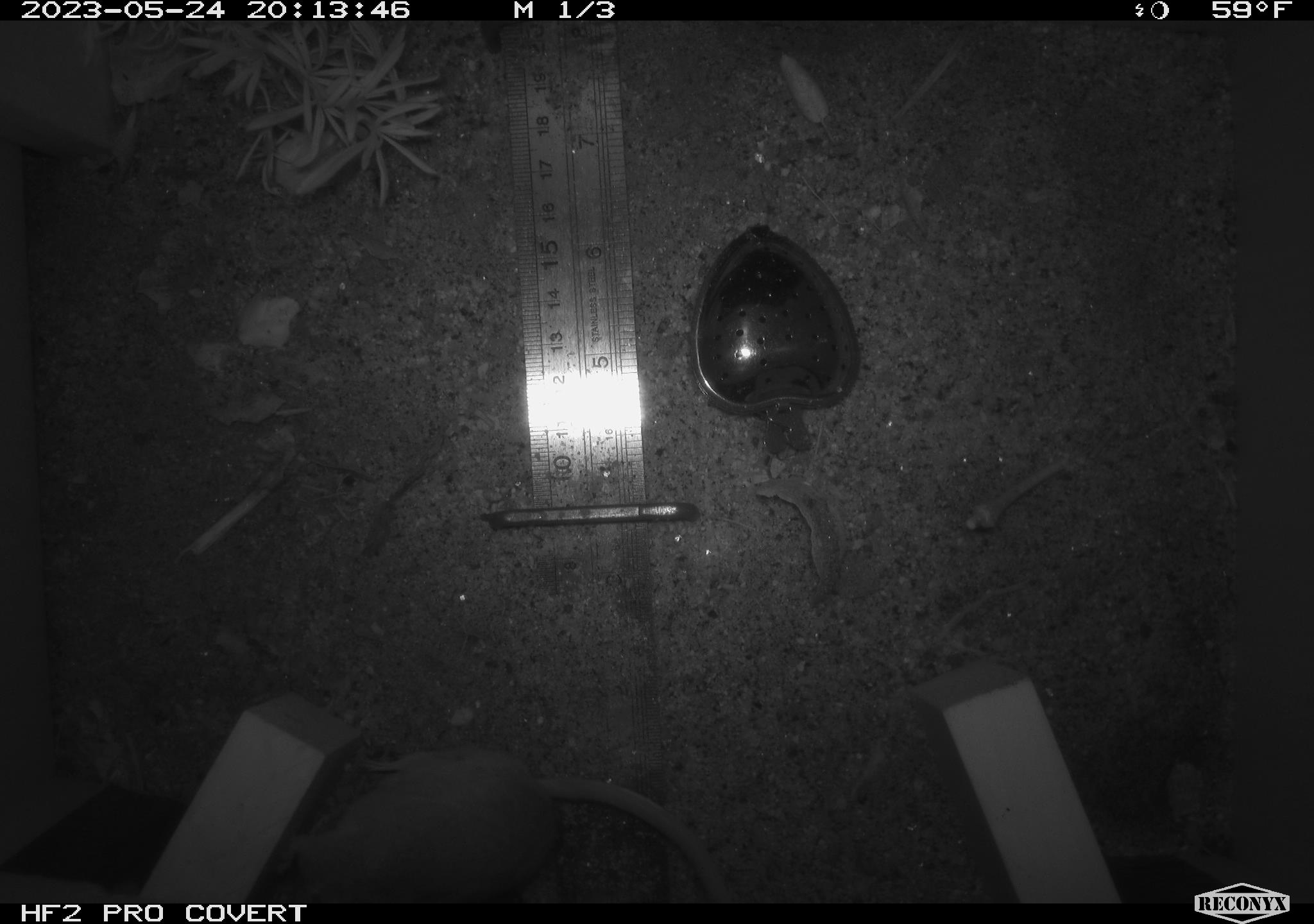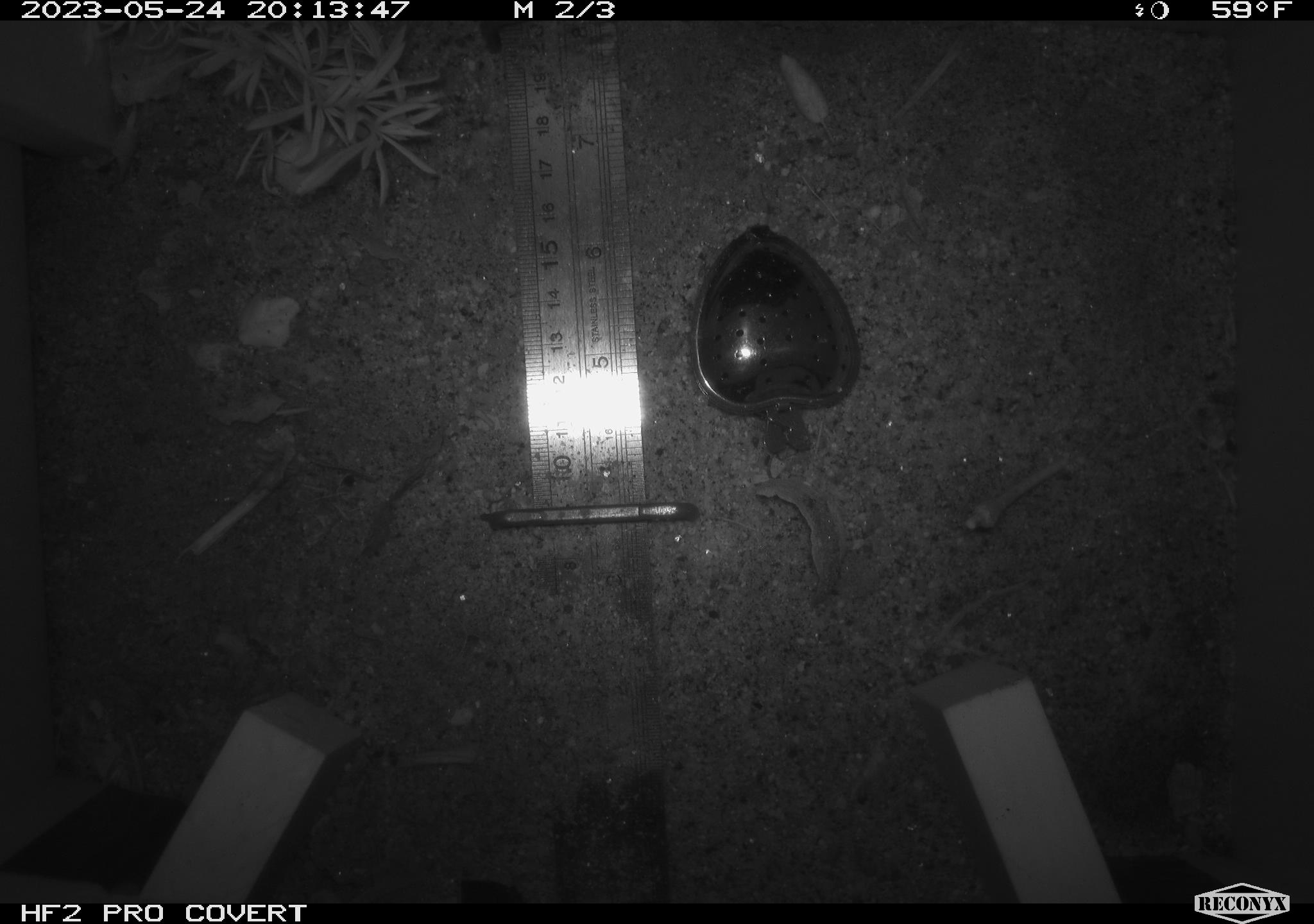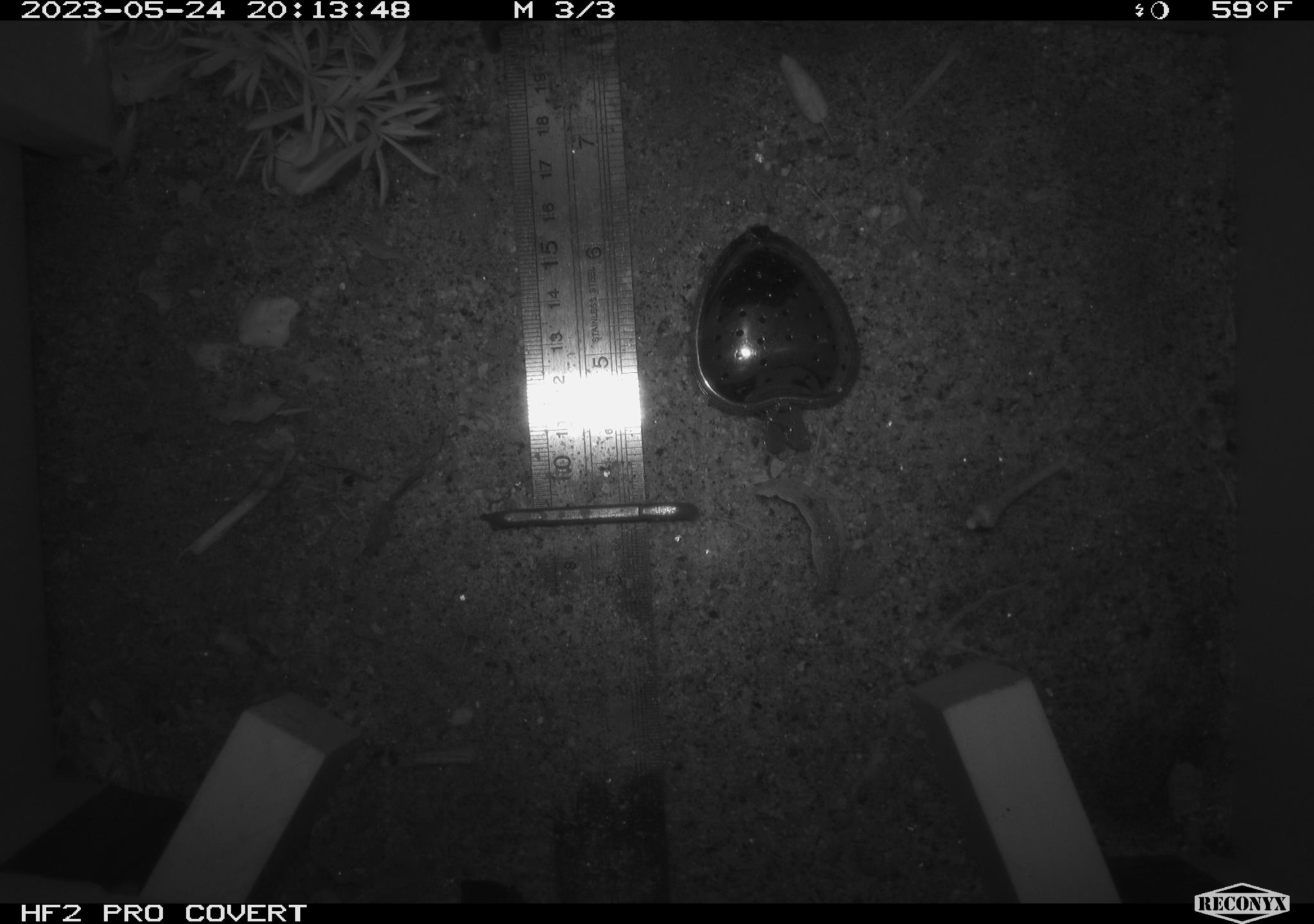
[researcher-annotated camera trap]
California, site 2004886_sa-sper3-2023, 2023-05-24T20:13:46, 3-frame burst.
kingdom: Animalia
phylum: Chordata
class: Mammalia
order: Rodentia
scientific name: Rodentia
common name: mouse species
Mouse species (Rodentia).